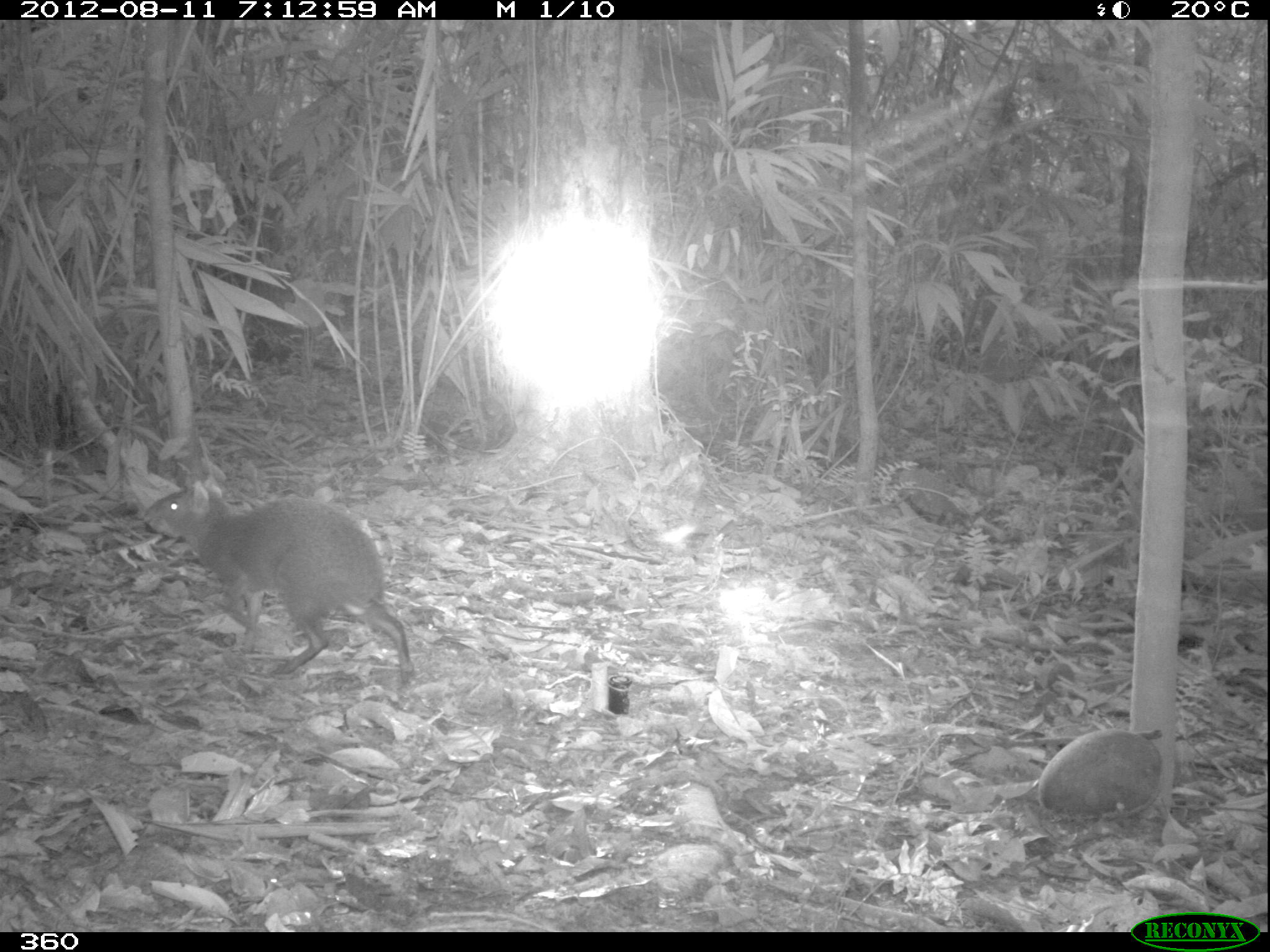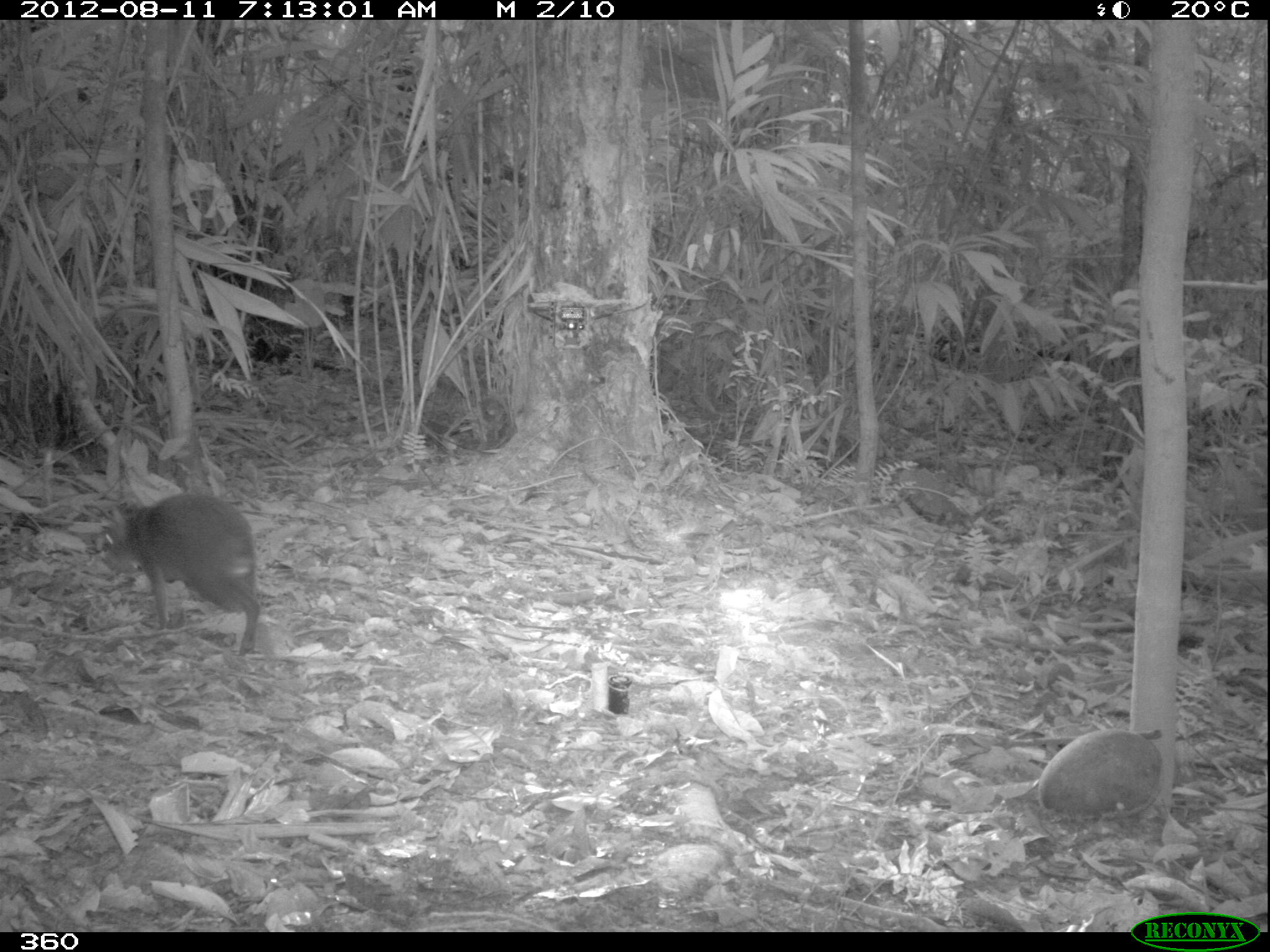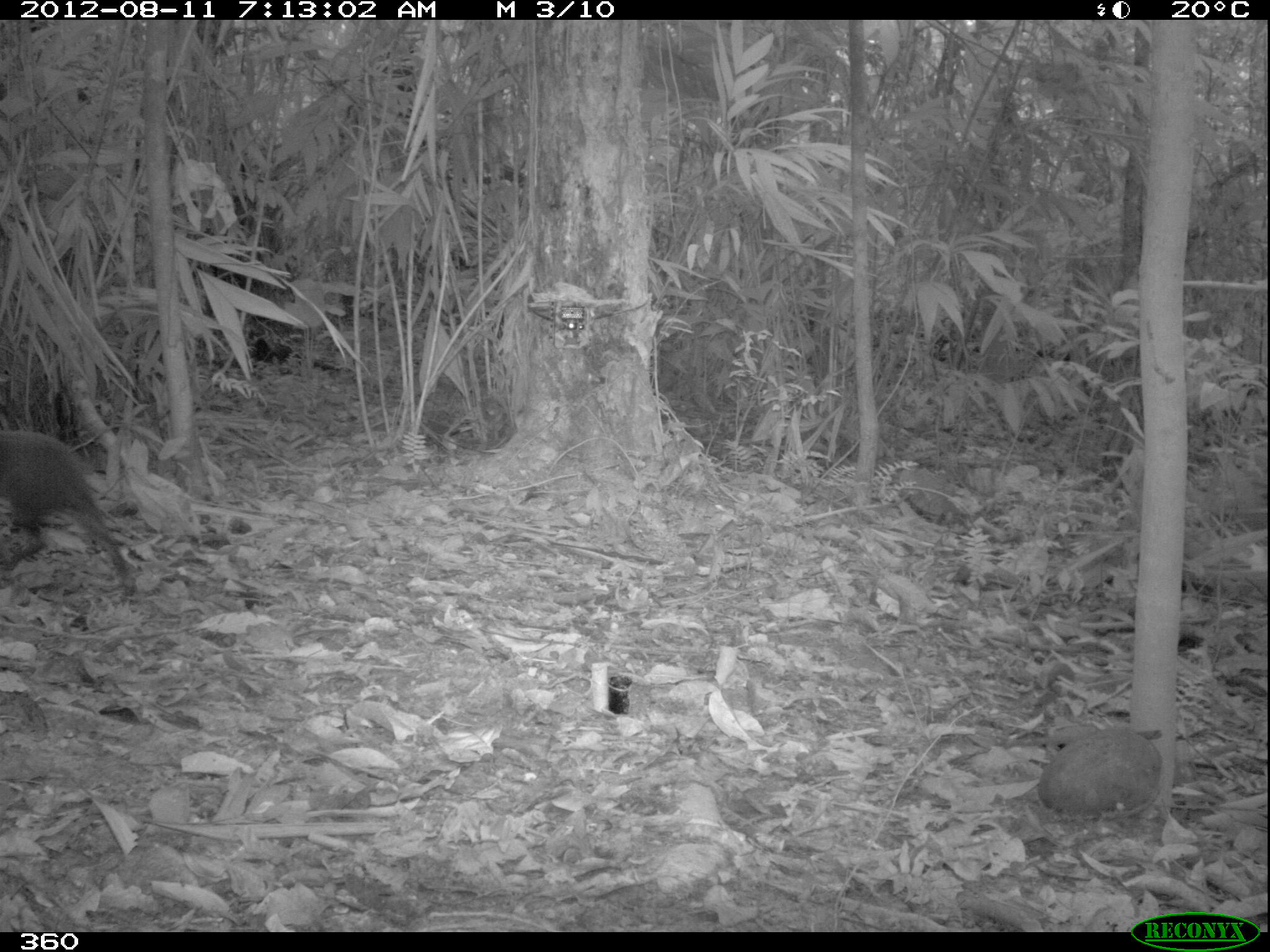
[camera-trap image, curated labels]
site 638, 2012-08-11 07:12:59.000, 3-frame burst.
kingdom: Animalia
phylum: Chordata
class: Mammalia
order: Rodentia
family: Dasyproctidae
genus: Dasyprocta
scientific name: Dasyprocta punctata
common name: central american agouti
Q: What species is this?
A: Dasyprocta punctata (central american agouti).